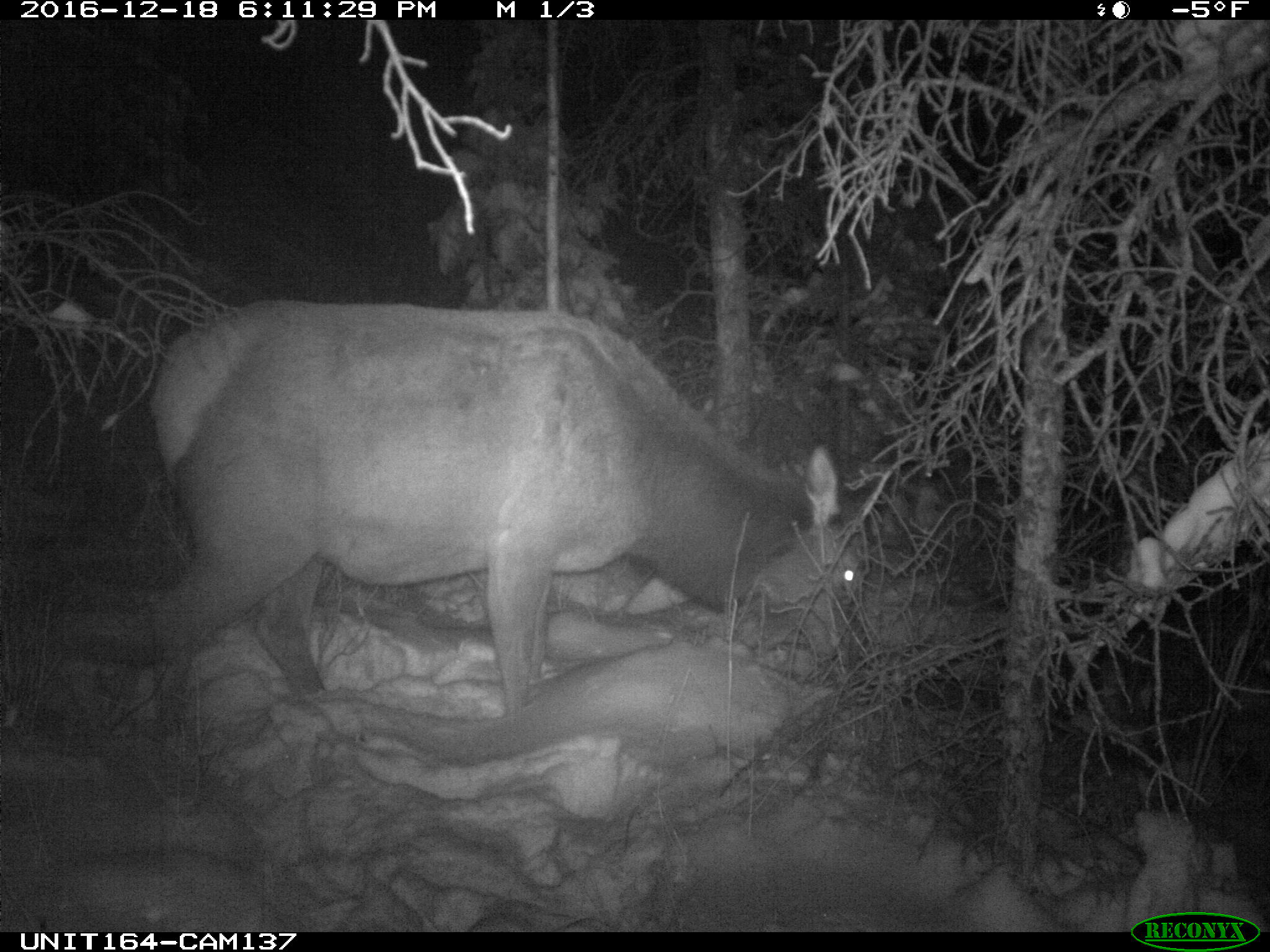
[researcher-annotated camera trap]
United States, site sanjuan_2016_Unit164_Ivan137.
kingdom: Animalia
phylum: Chordata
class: Mammalia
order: Artiodactyla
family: Cervidae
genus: Cervus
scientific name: Cervus elaphus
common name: red deer